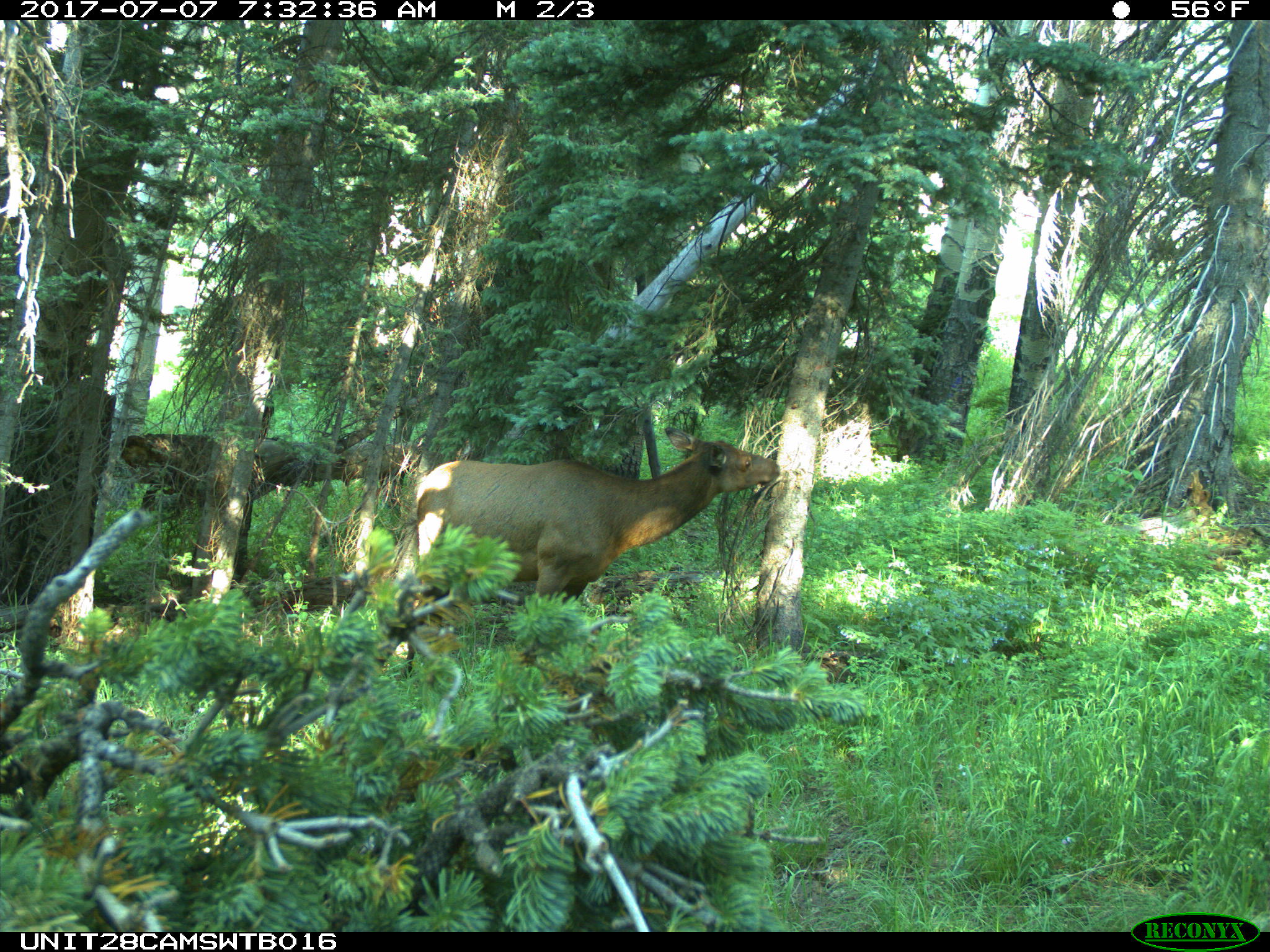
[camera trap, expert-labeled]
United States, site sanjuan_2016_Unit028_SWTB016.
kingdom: Animalia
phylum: Chordata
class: Mammalia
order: Artiodactyla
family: Cervidae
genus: Cervus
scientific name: Cervus elaphus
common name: red deer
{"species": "Cervus elaphus (red deer)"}